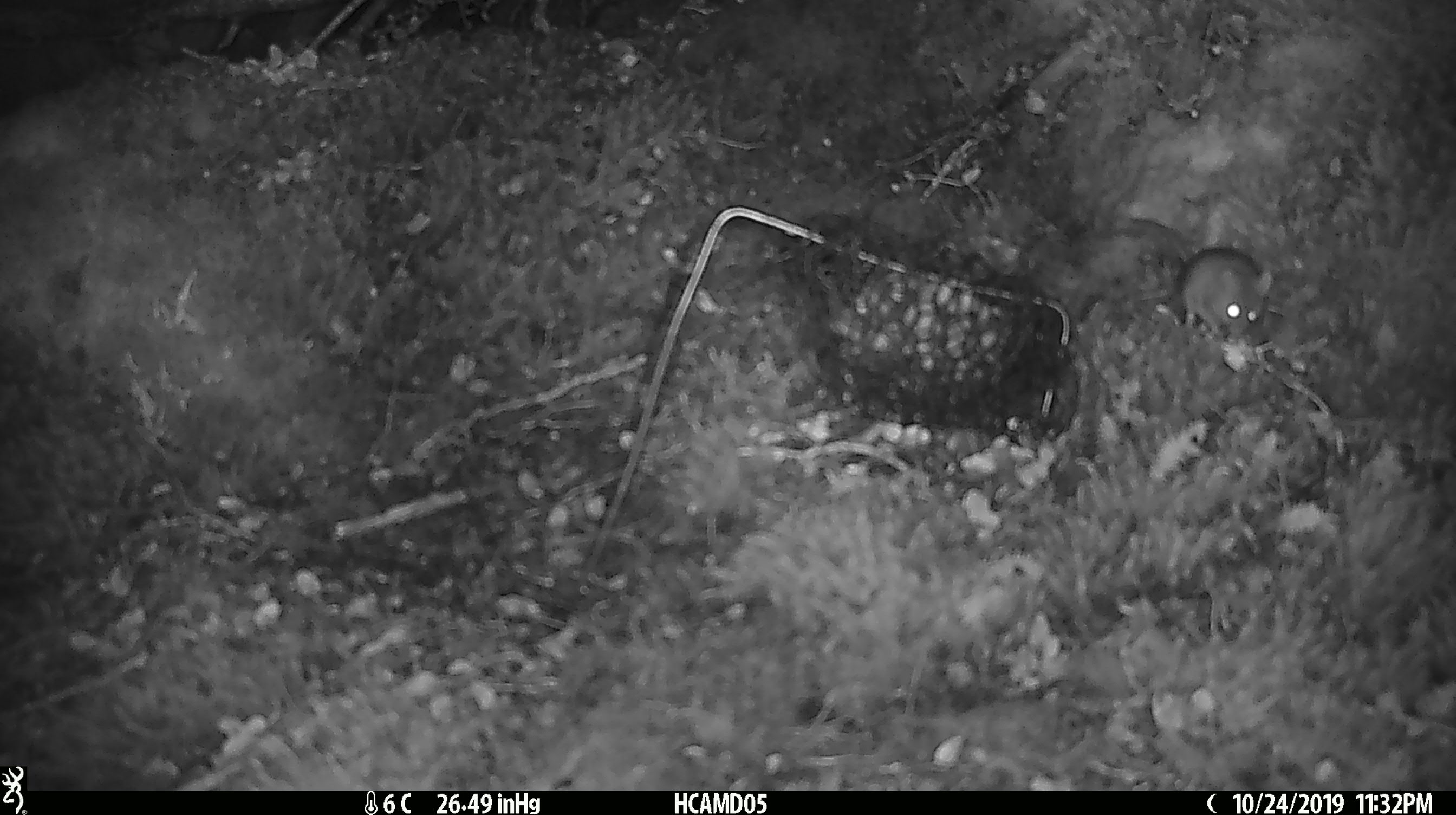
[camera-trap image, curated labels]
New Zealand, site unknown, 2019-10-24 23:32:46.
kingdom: Animalia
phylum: Chordata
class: Mammalia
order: Rodentia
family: Muridae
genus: Mus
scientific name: Mus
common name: mouse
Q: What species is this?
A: Mouse (Mus).